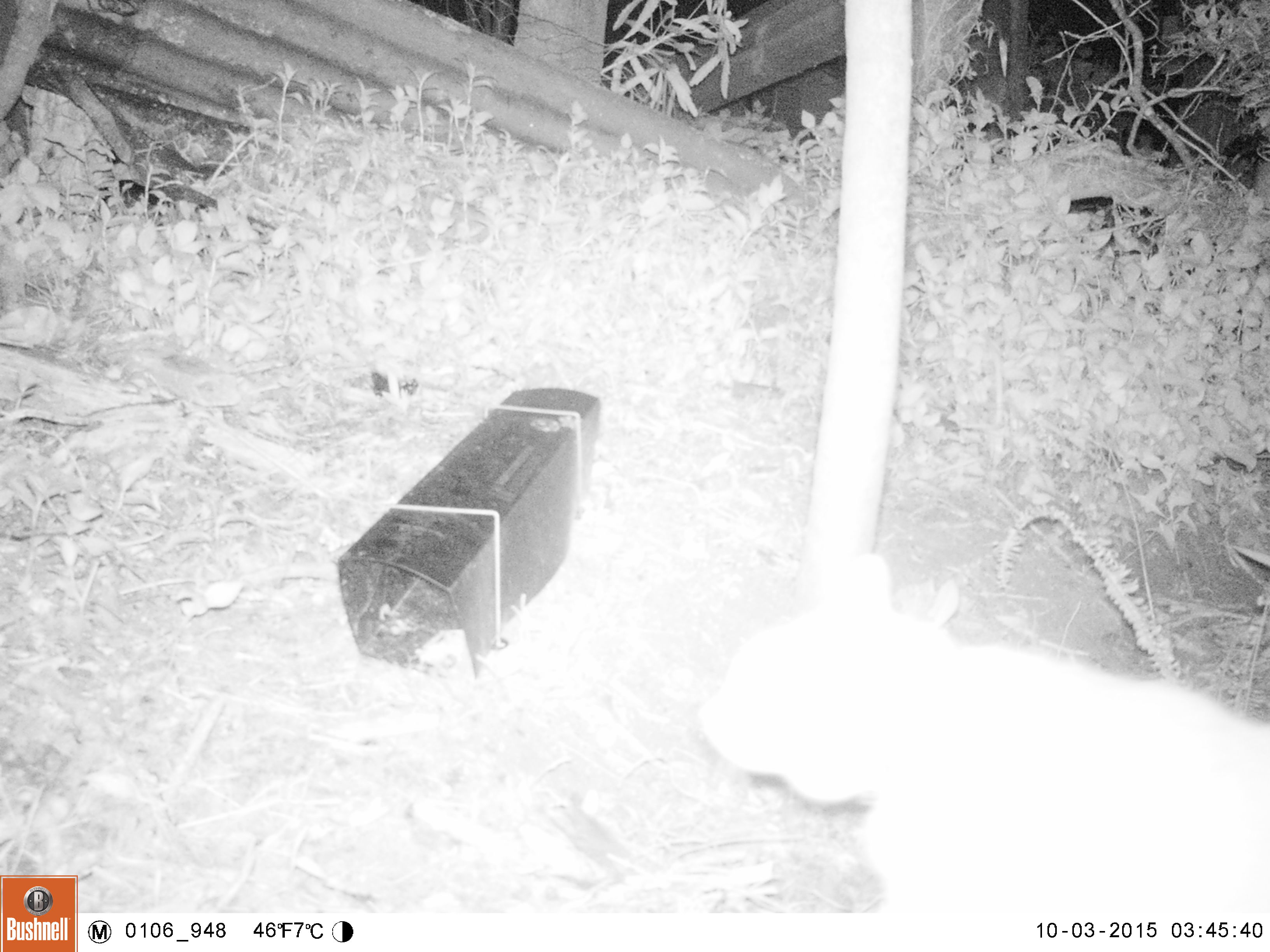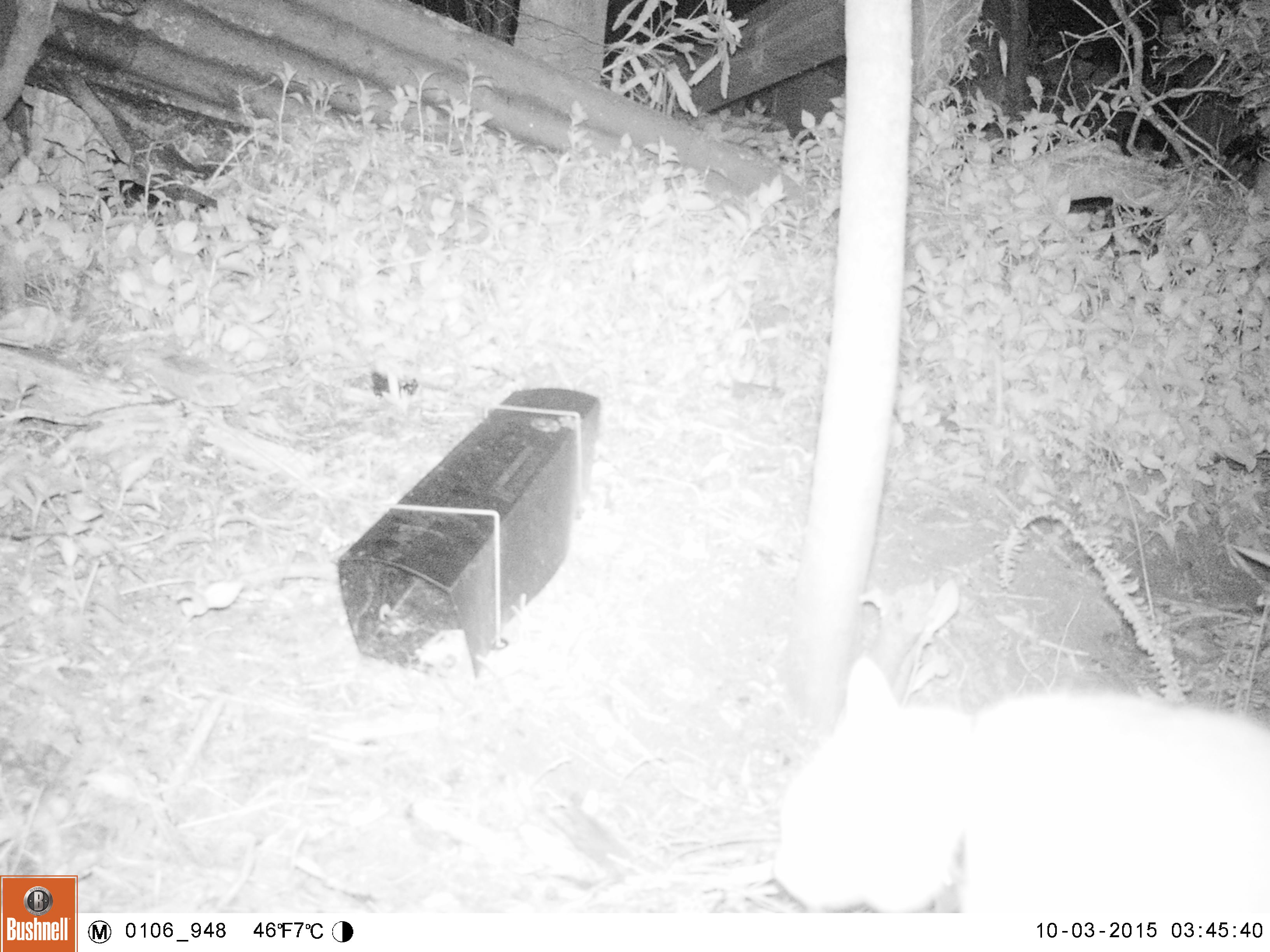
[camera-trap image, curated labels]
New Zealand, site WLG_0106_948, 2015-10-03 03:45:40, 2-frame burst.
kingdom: Animalia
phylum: Chordata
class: Mammalia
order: Carnivora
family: Felidae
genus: Felis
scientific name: Felis catus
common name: domestic cat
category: cat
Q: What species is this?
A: Cat (domestic cat) (Felis catus).